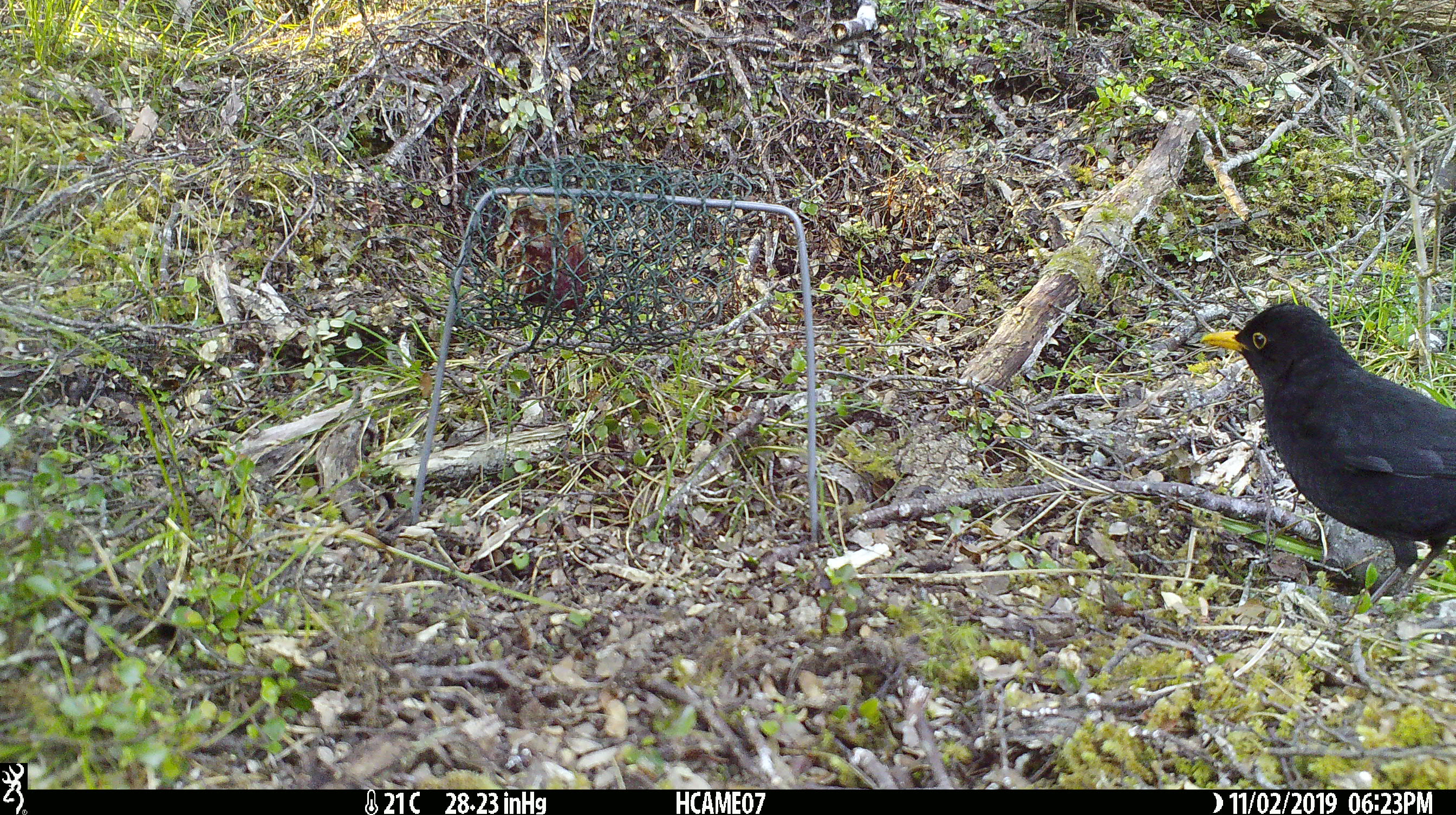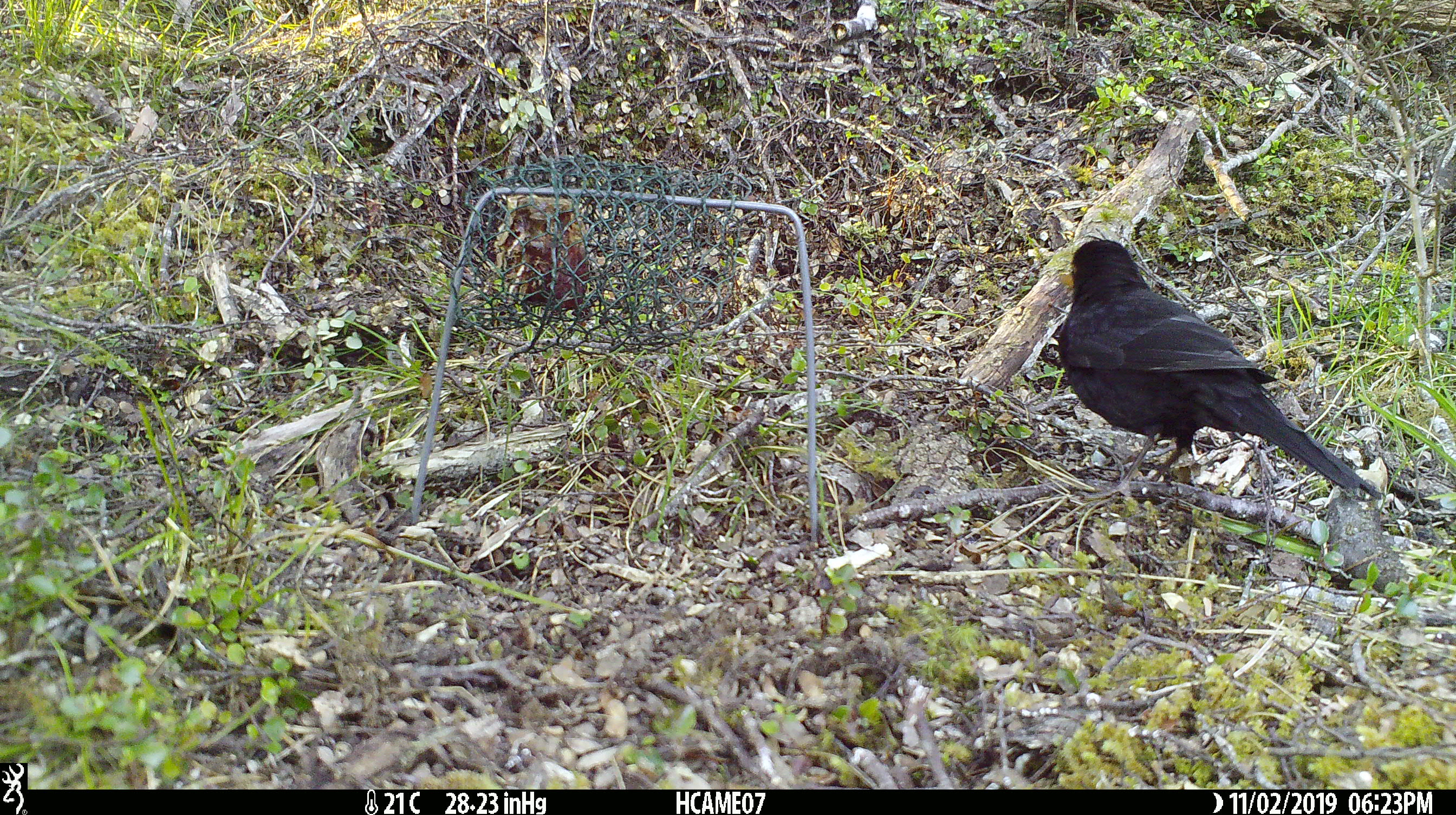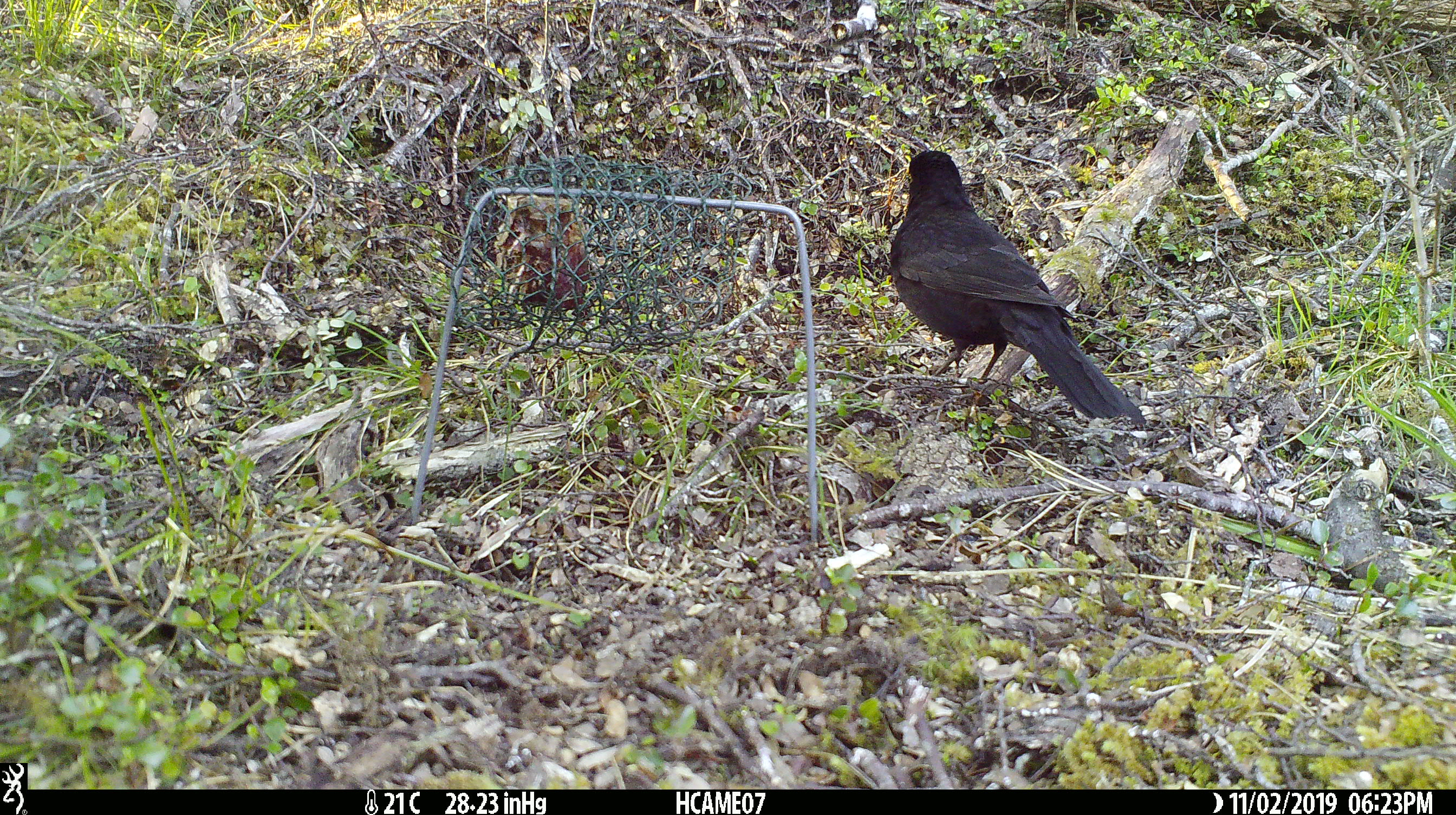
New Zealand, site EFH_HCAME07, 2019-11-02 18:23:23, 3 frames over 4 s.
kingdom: Animalia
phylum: Chordata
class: Aves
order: Passeriformes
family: Turdidae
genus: Turdus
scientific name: Turdus merula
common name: eurasian blackbird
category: blackbird